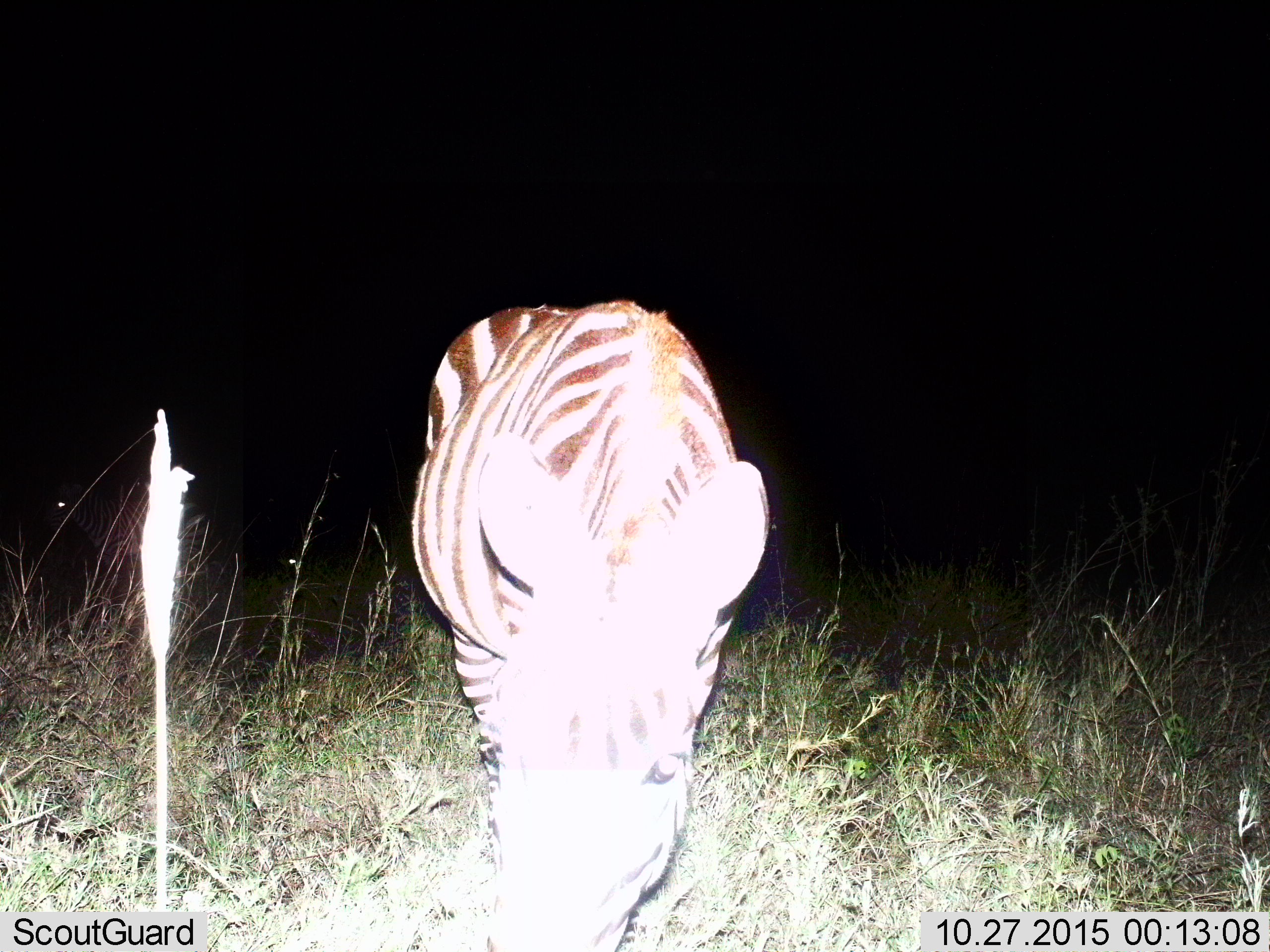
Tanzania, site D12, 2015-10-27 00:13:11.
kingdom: Animalia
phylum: Chordata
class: Mammalia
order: Perissodactyla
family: Equidae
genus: Equus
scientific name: Equus quagga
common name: plains zebra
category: zebra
Zebra (plains zebra) (Equus quagga), count 1. Behavior (volunteer vote fractions): standing 50%, resting 0%, moving 11%, interacting 0%. Young present (vote fraction): 0%. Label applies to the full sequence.